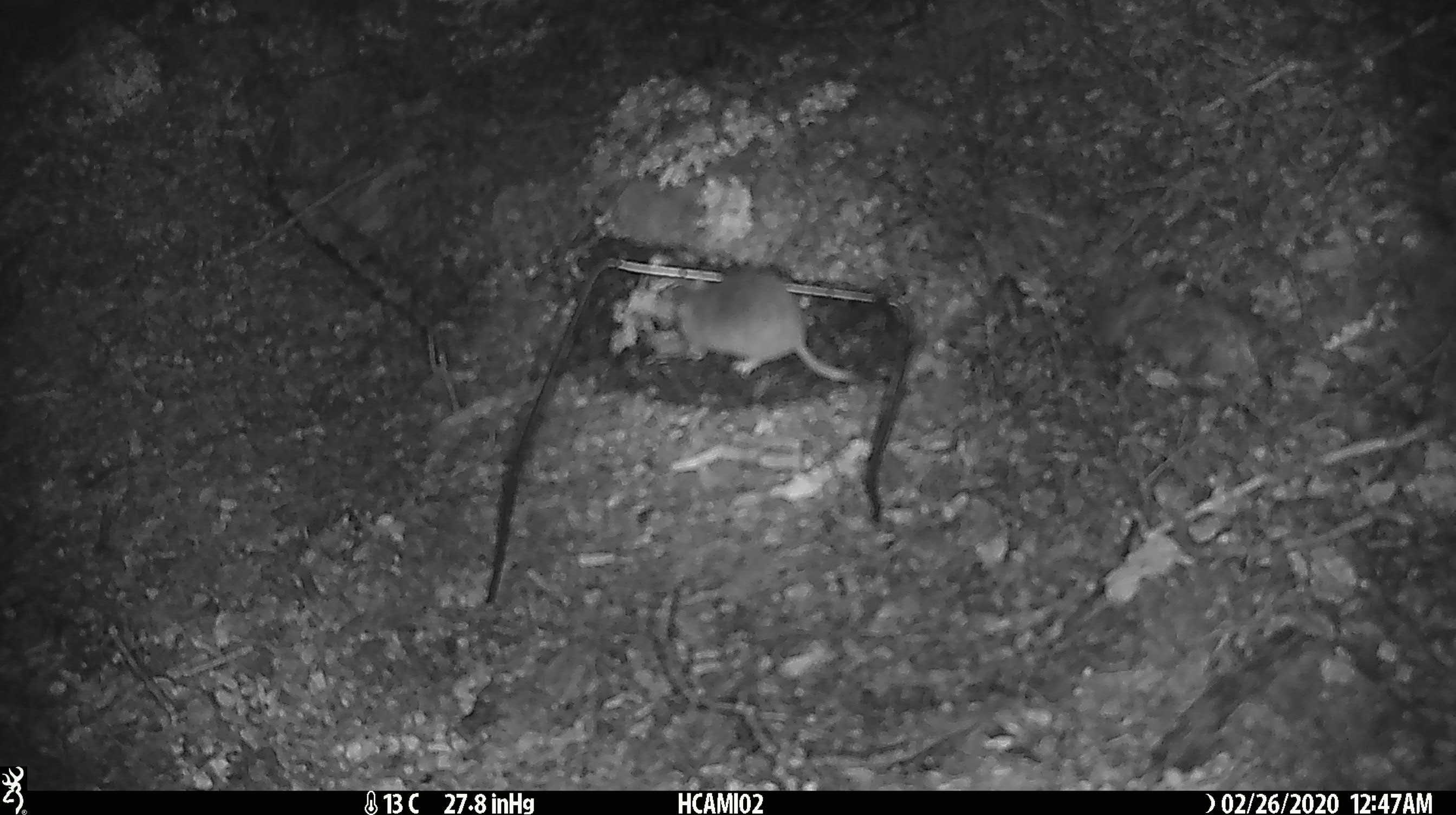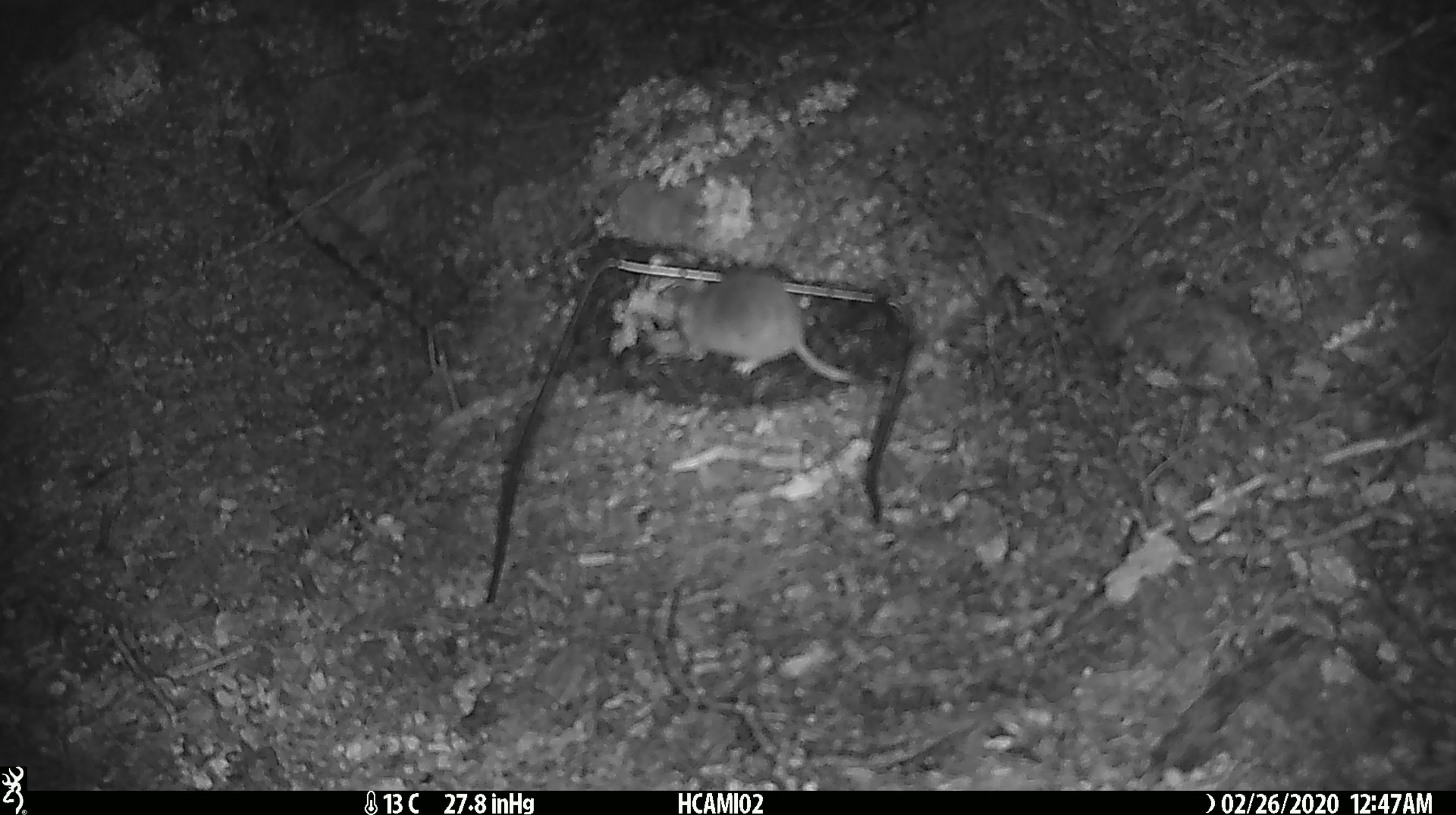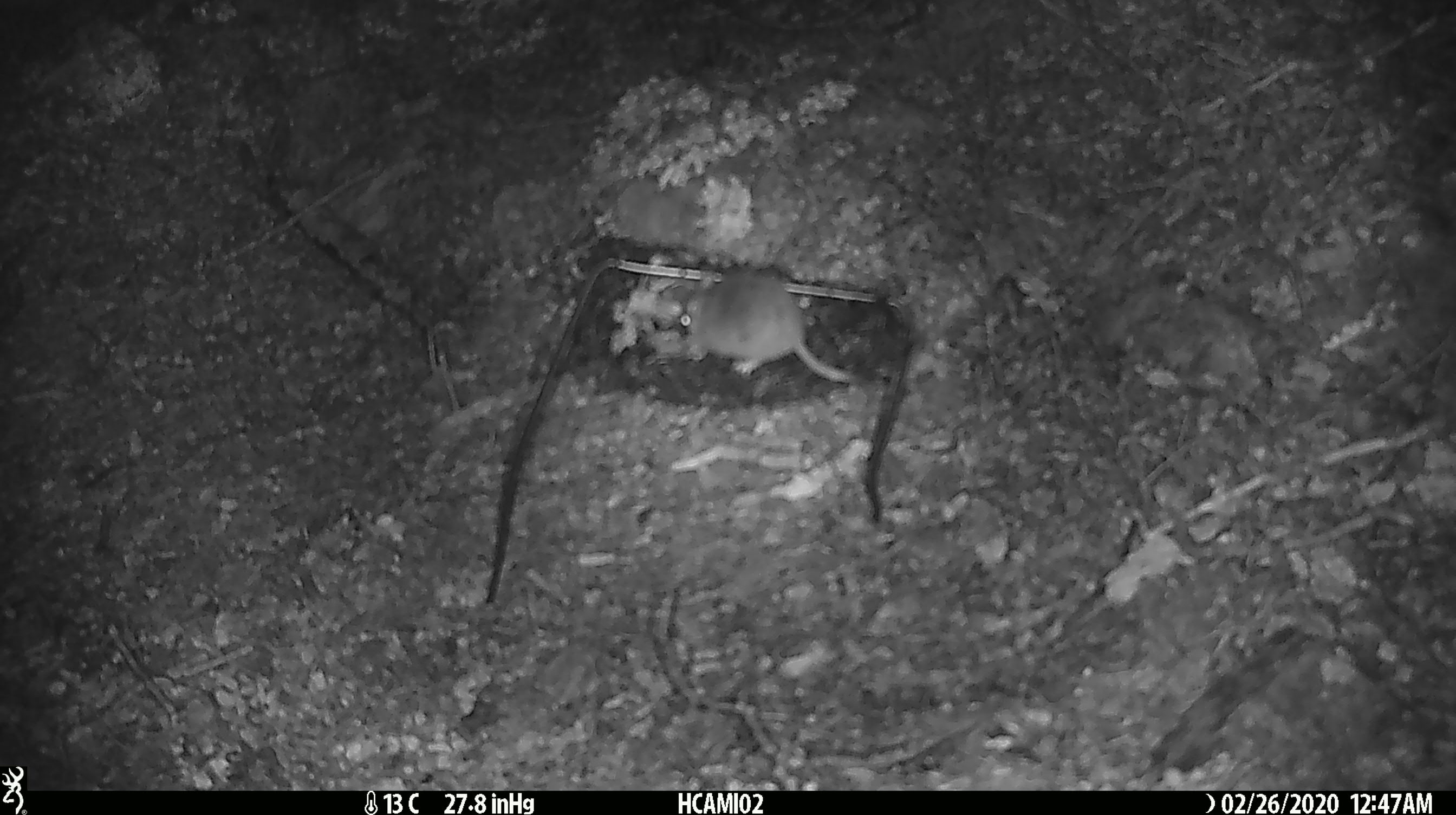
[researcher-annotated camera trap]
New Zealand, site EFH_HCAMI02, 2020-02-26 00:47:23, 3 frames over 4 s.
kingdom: Animalia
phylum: Chordata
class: Mammalia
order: Rodentia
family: Muridae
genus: Mus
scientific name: Mus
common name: mouse